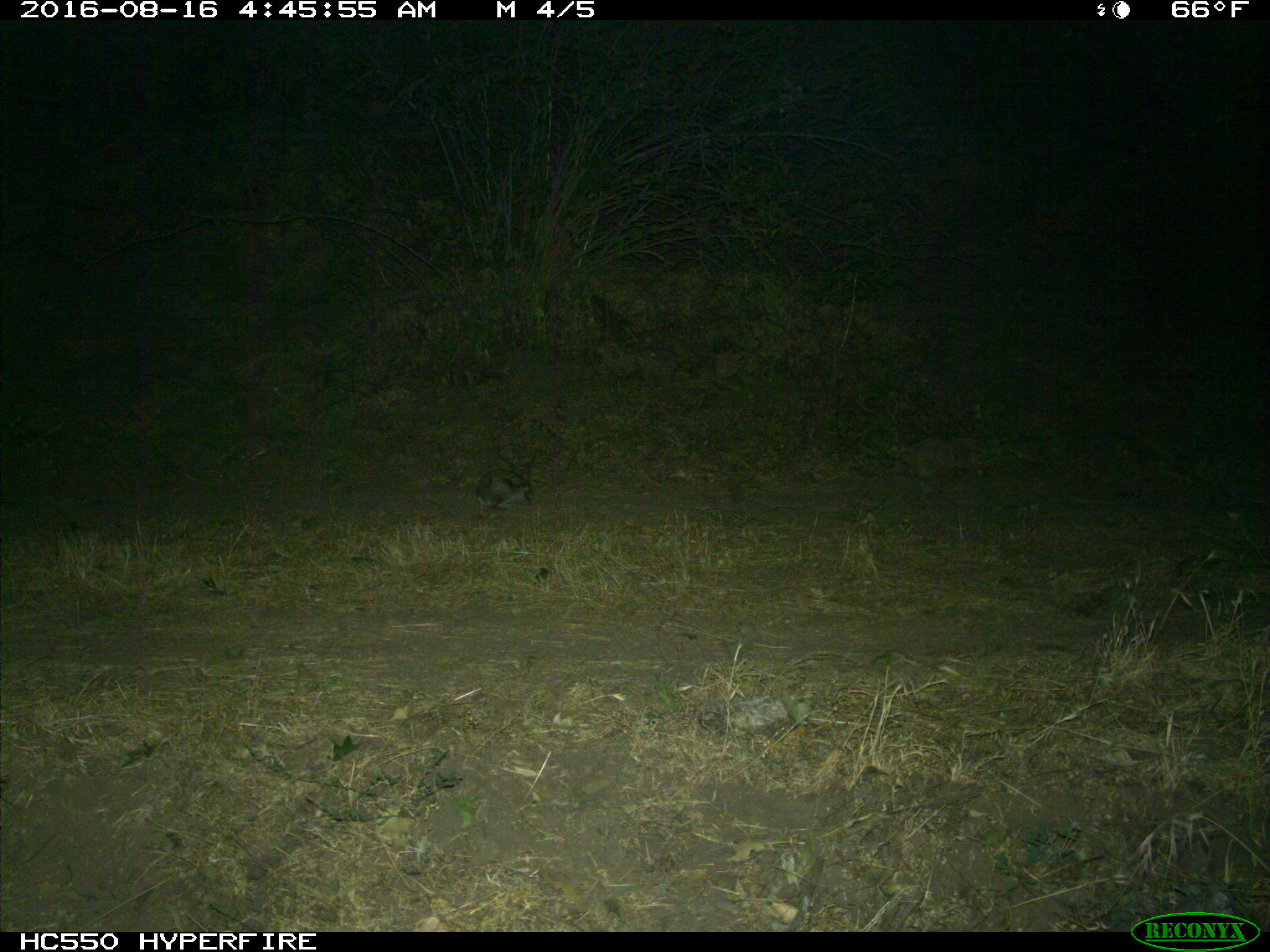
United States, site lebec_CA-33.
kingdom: Animalia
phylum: Chordata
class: Mammalia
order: Lagomorpha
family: Leporidae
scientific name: Leporidae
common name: rabbits and hares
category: unidentified rabbit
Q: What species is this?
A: Unidentified rabbit (rabbits and hares) (Leporidae).